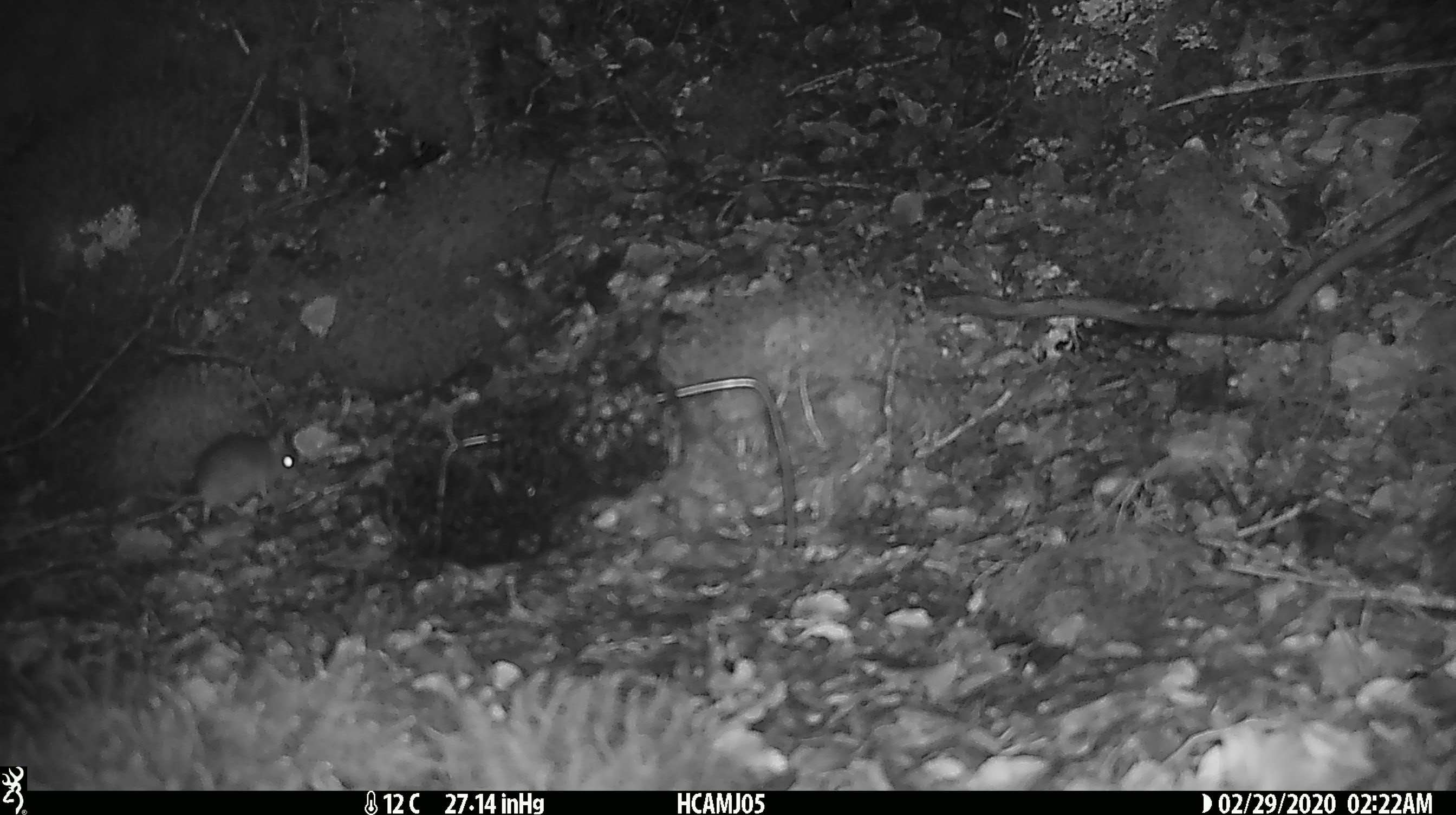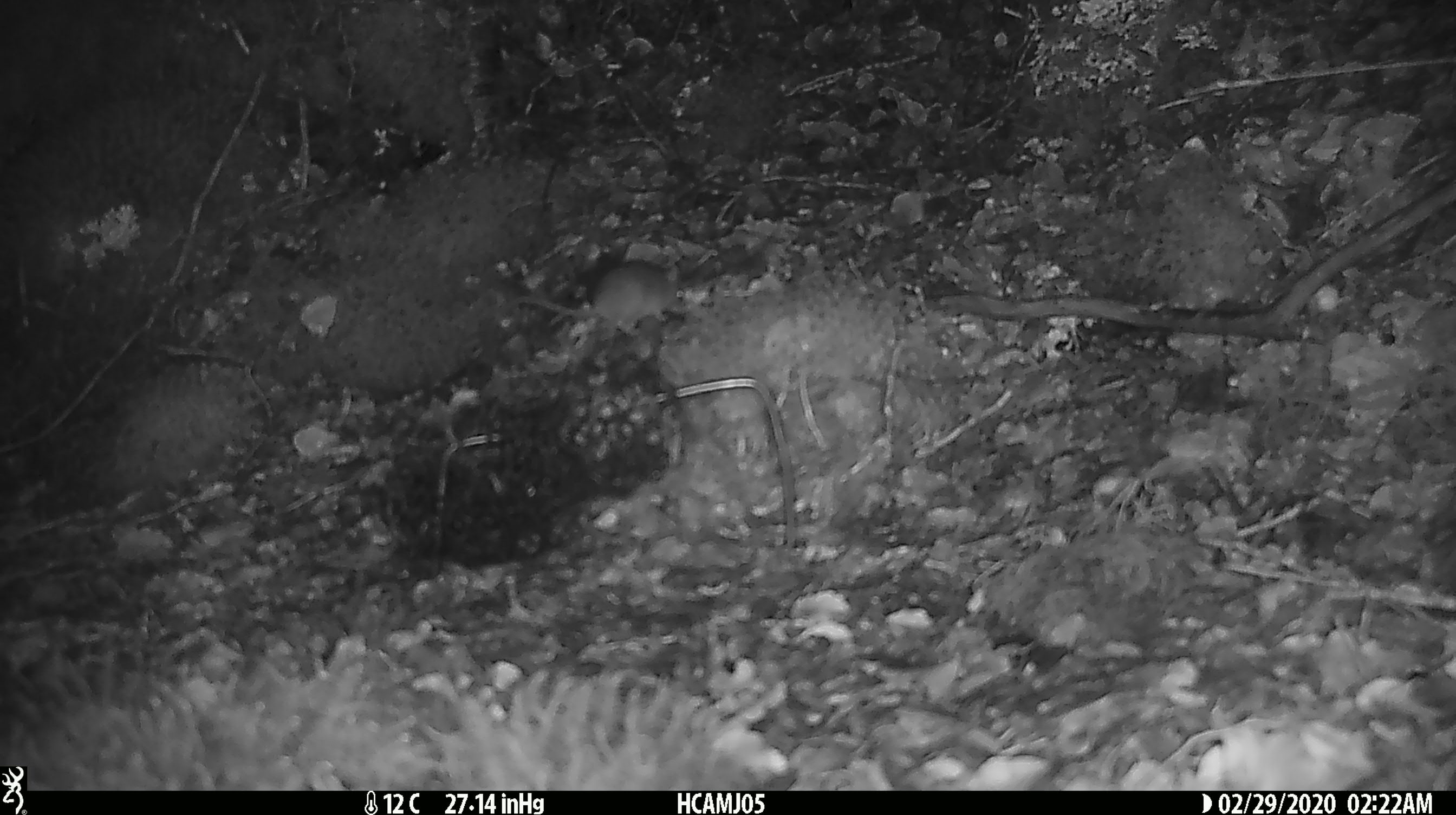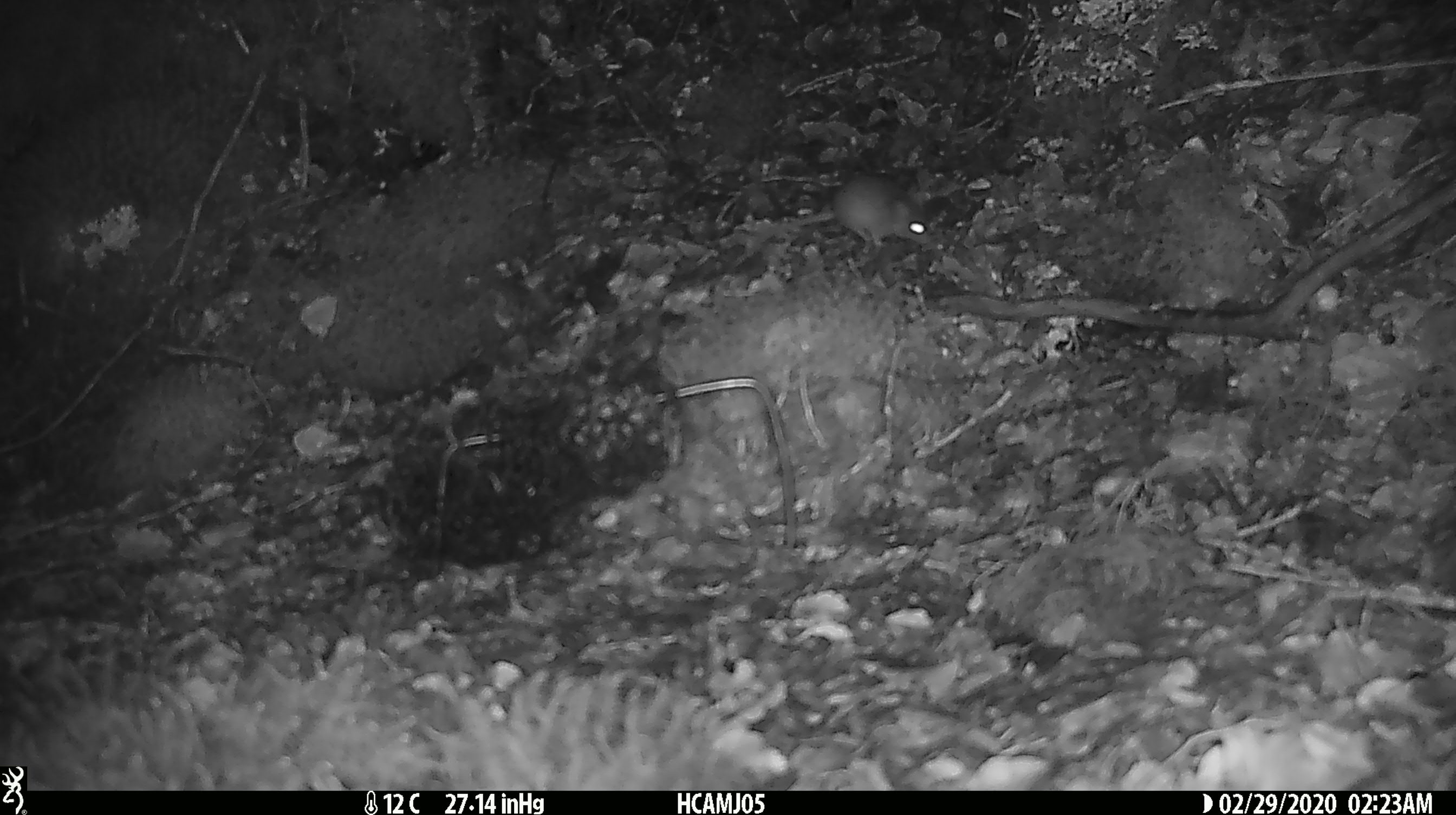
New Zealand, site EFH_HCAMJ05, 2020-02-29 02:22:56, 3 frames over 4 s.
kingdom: Animalia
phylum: Chordata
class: Mammalia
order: Rodentia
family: Muridae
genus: Mus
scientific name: Mus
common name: mouse